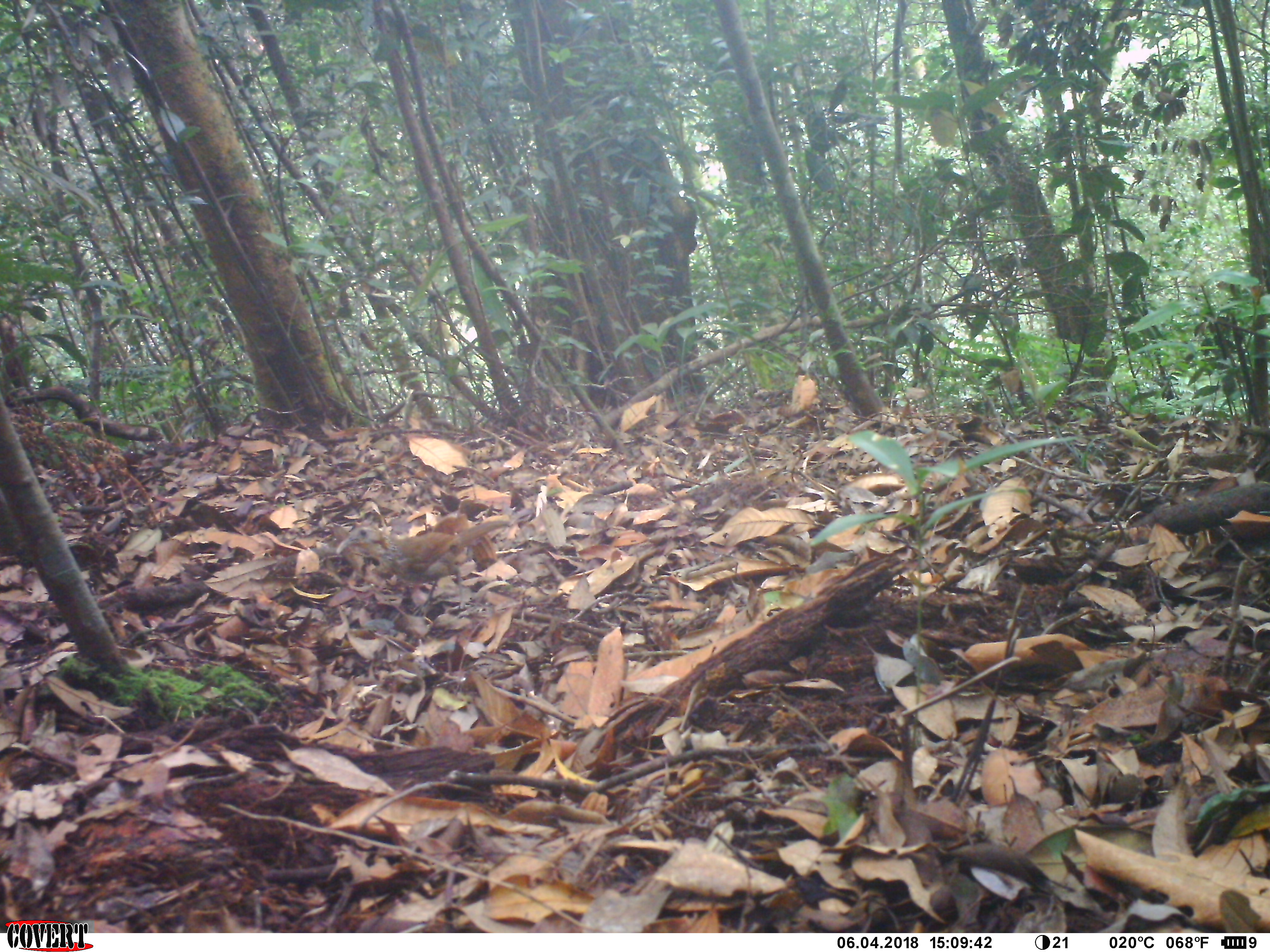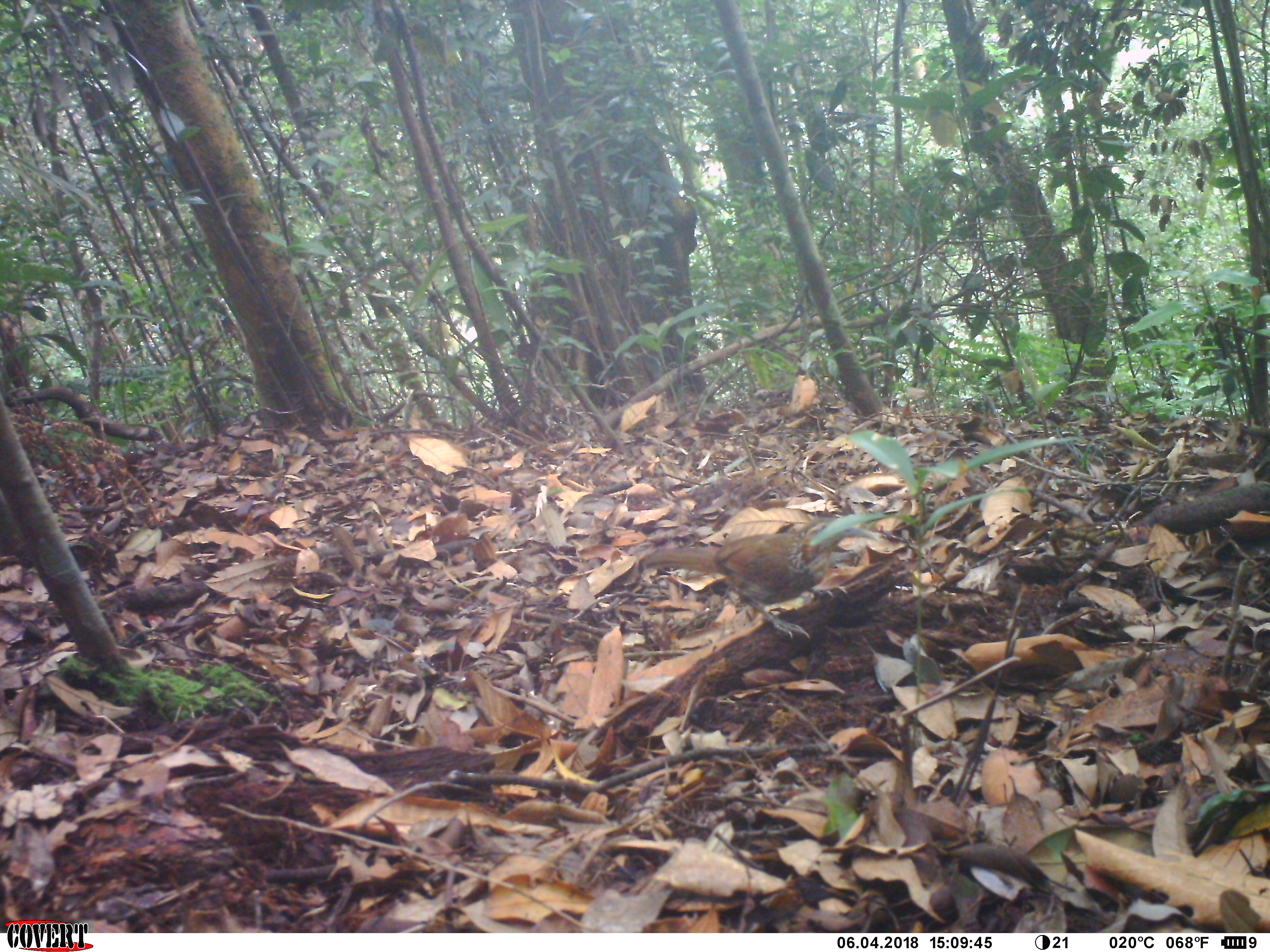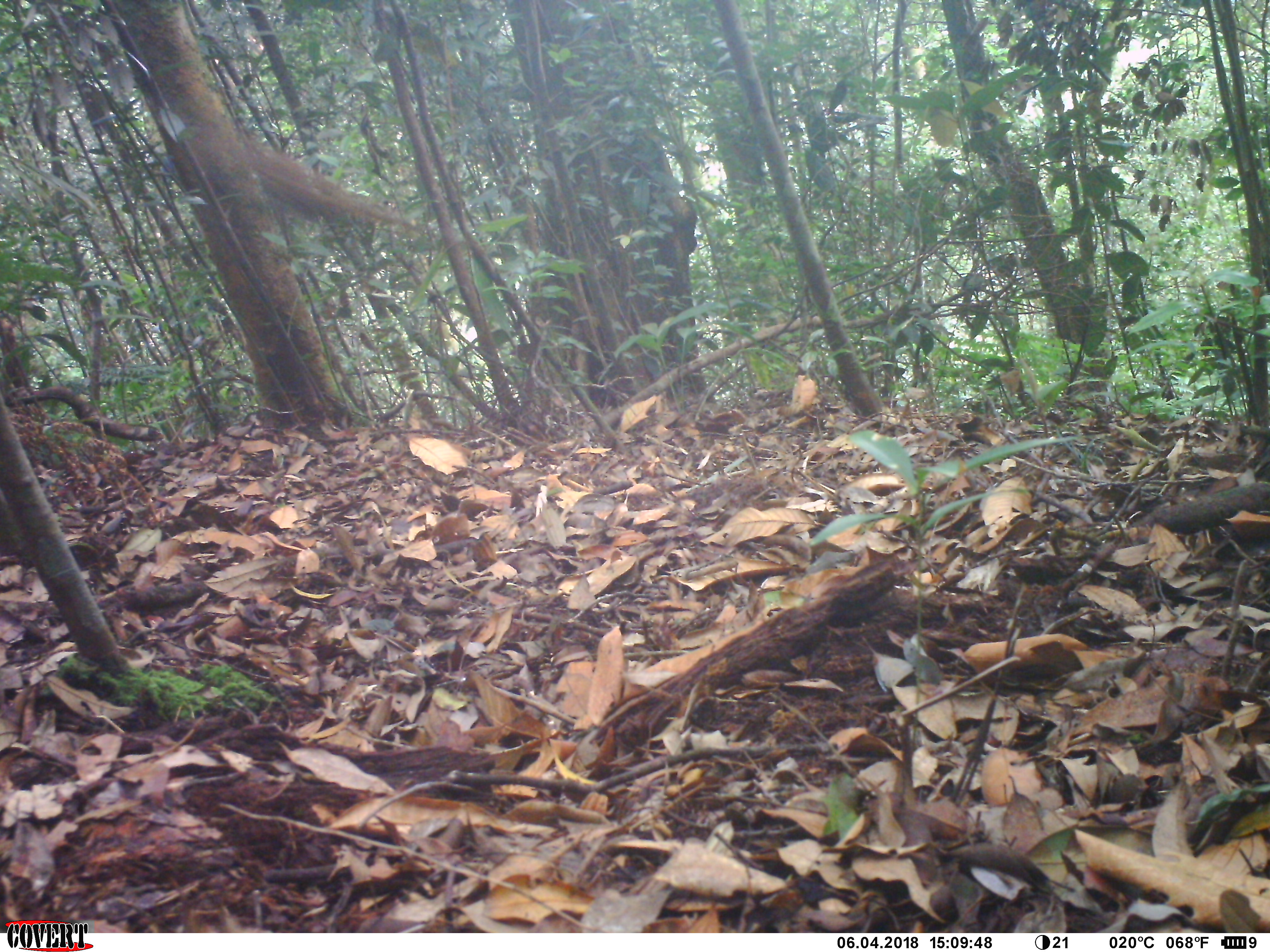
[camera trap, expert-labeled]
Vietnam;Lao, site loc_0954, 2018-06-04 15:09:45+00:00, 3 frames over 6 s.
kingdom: Animalia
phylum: Chordata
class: Aves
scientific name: Aves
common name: bird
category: unidentified bird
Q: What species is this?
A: Unidentified bird (bird) (Aves).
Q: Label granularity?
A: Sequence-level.